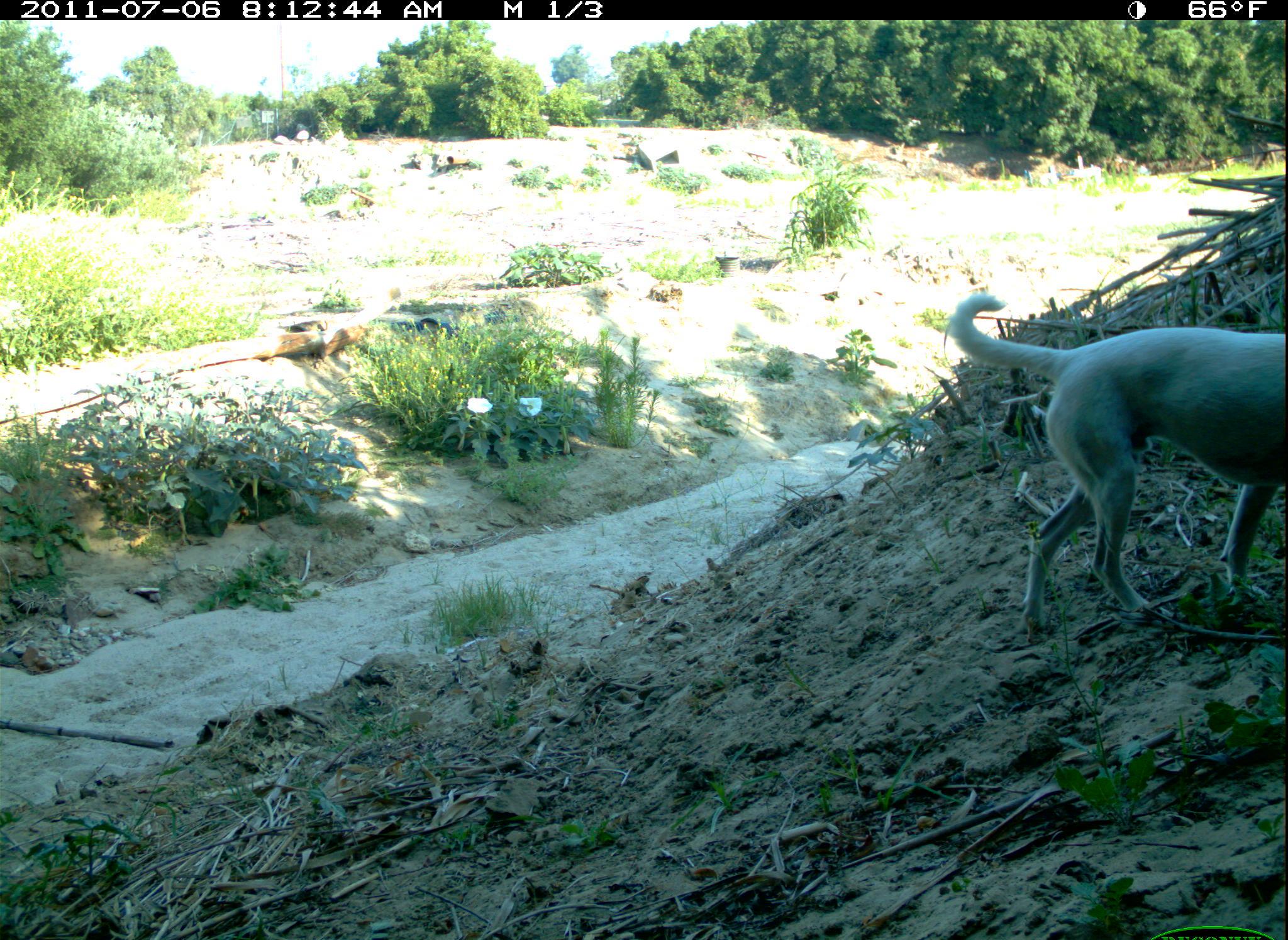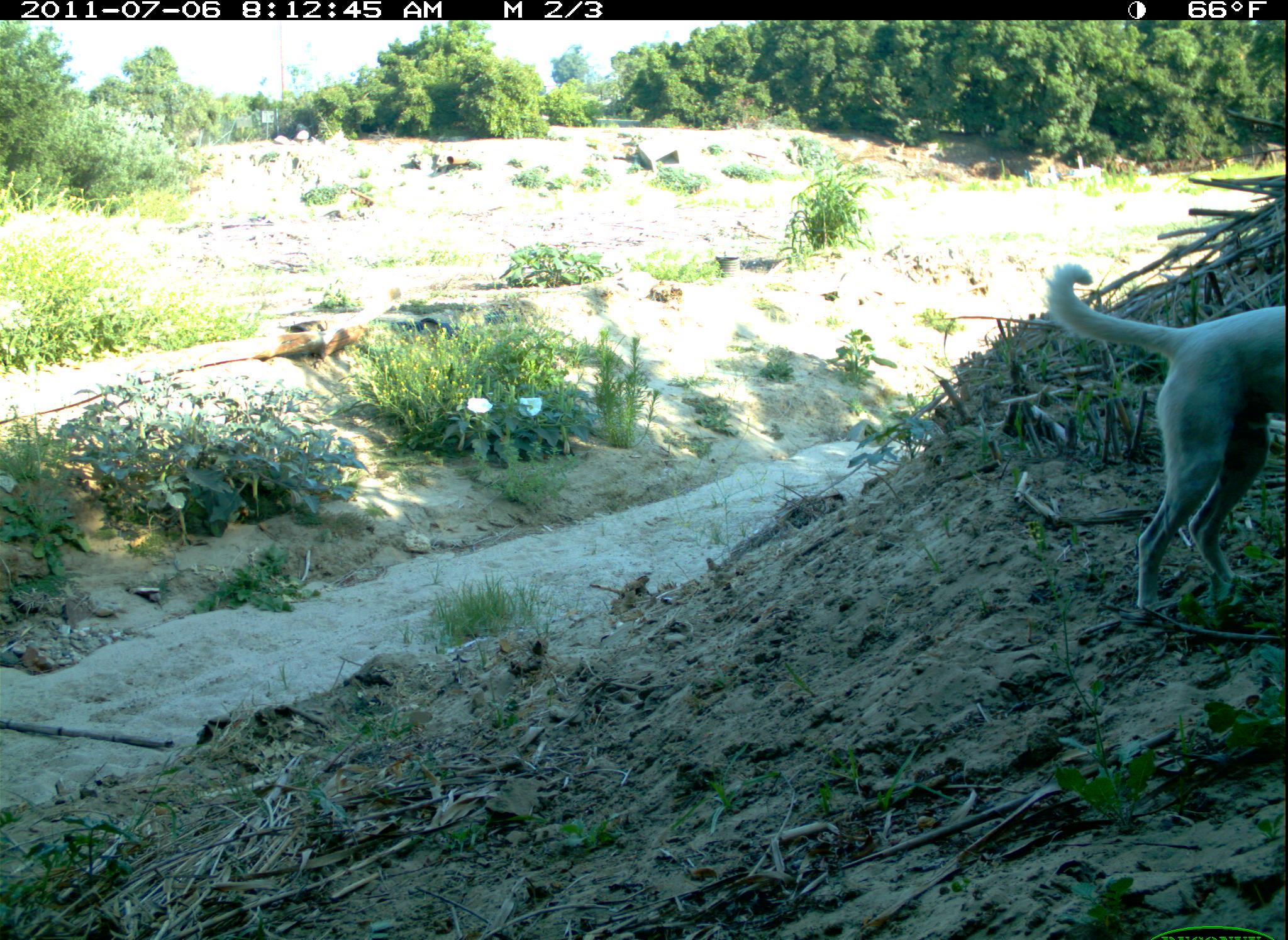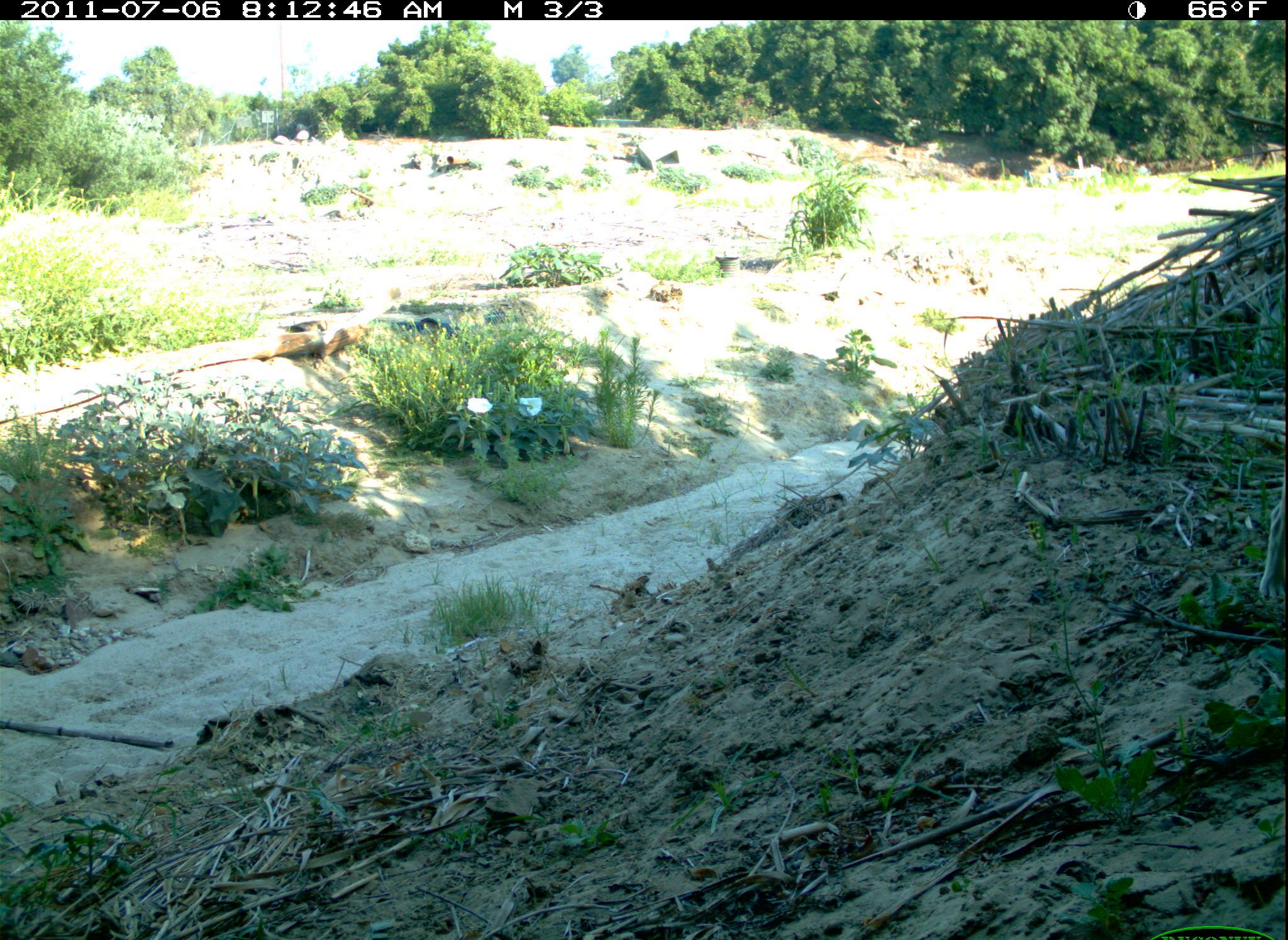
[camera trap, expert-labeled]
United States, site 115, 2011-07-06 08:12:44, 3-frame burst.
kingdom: Animalia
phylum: Chordata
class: Mammalia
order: Carnivora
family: Canidae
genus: Canis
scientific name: Canis familiaris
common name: domestic dog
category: dog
Dog (domestic dog) (Canis familiaris).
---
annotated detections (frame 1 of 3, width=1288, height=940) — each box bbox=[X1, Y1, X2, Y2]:
dog: bbox=[947, 292, 1286, 622]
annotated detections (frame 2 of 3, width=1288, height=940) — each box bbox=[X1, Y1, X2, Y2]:
dog: bbox=[1034, 246, 1286, 633]